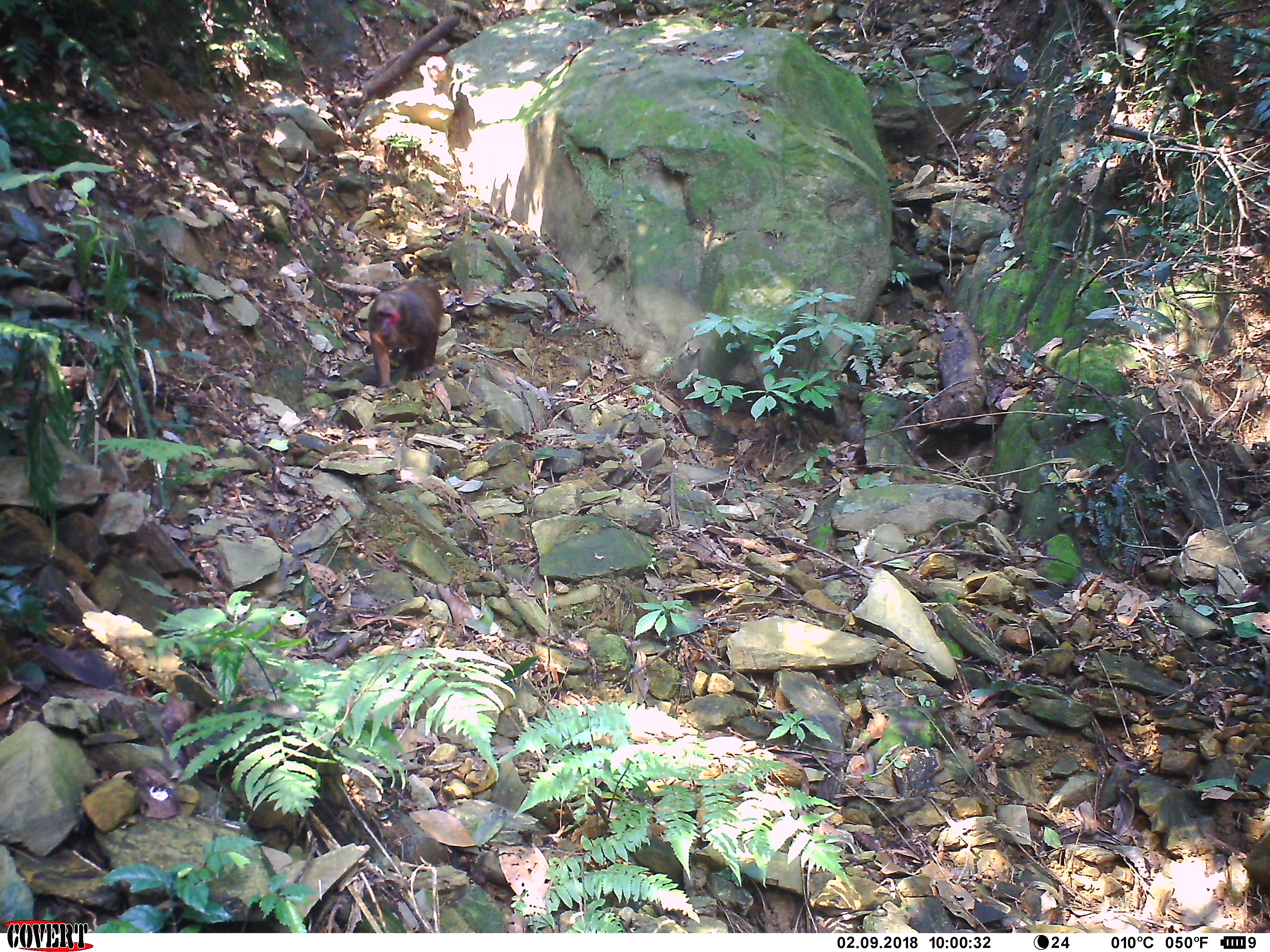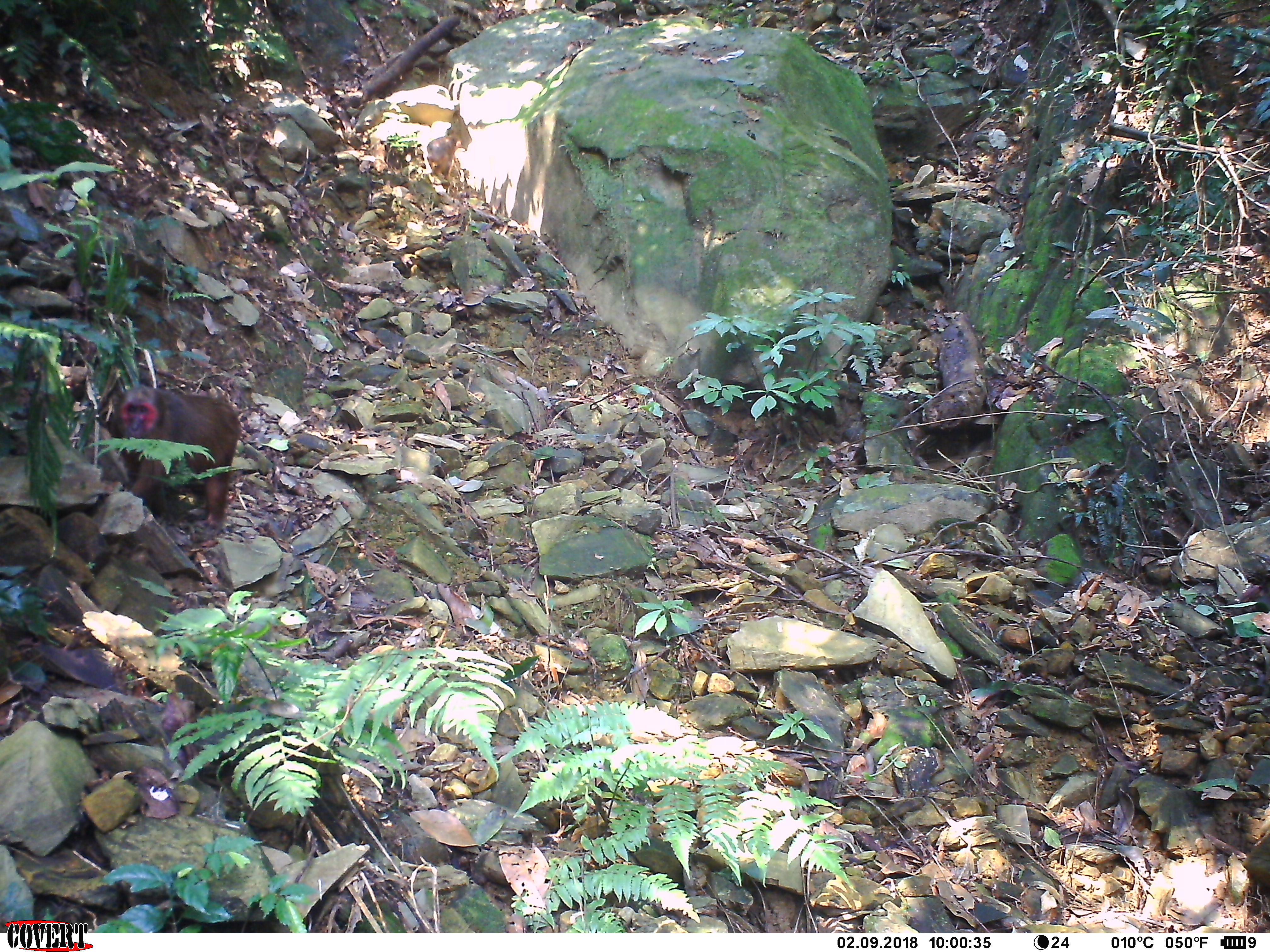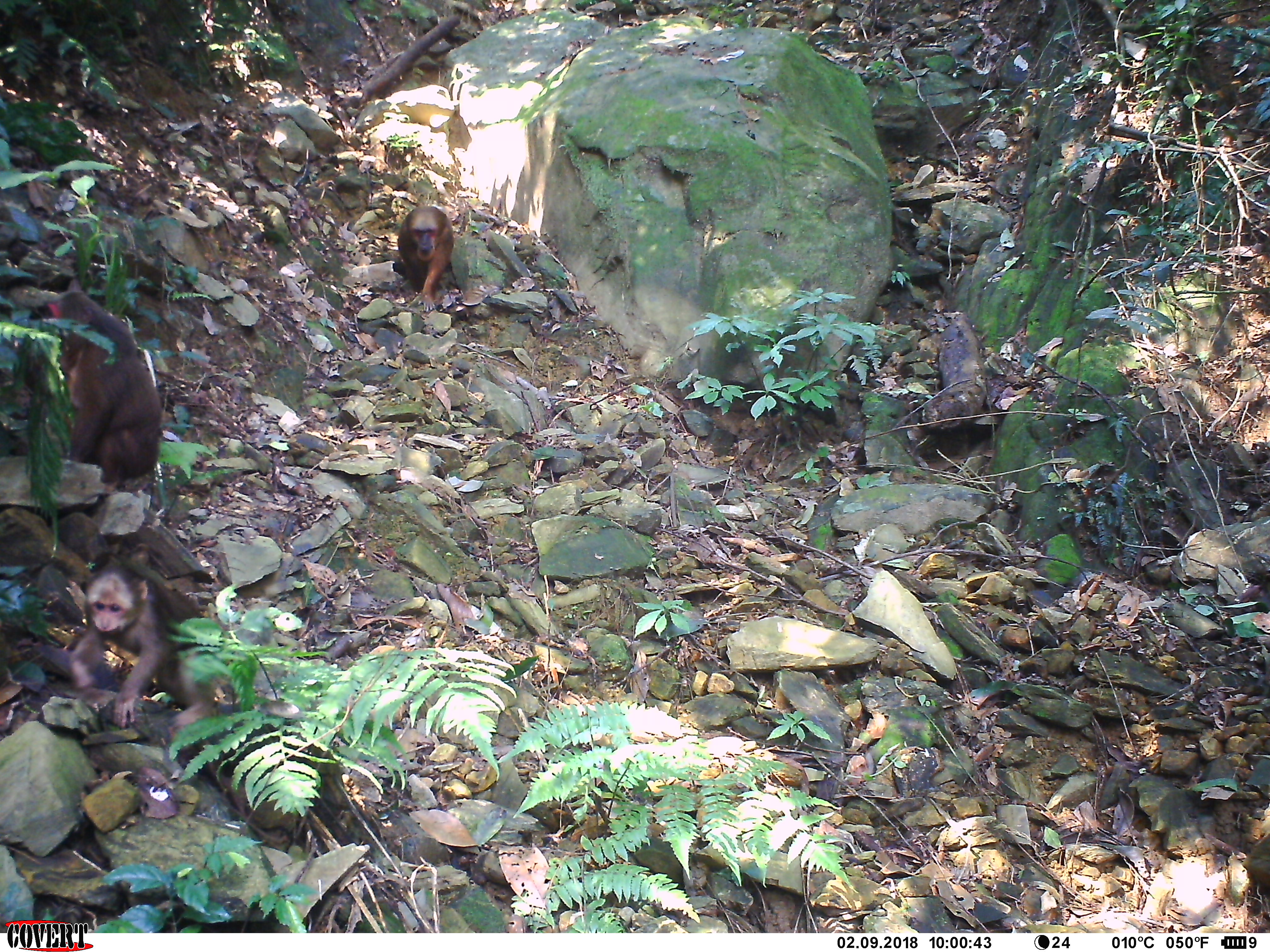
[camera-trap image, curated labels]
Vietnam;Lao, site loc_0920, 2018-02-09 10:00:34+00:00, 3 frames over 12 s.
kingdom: Animalia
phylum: Chordata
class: Mammalia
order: Primates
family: Cercopithecidae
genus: Macaca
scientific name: Macaca arctoides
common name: stump-tailed macaque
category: stump tailed macaque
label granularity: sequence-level